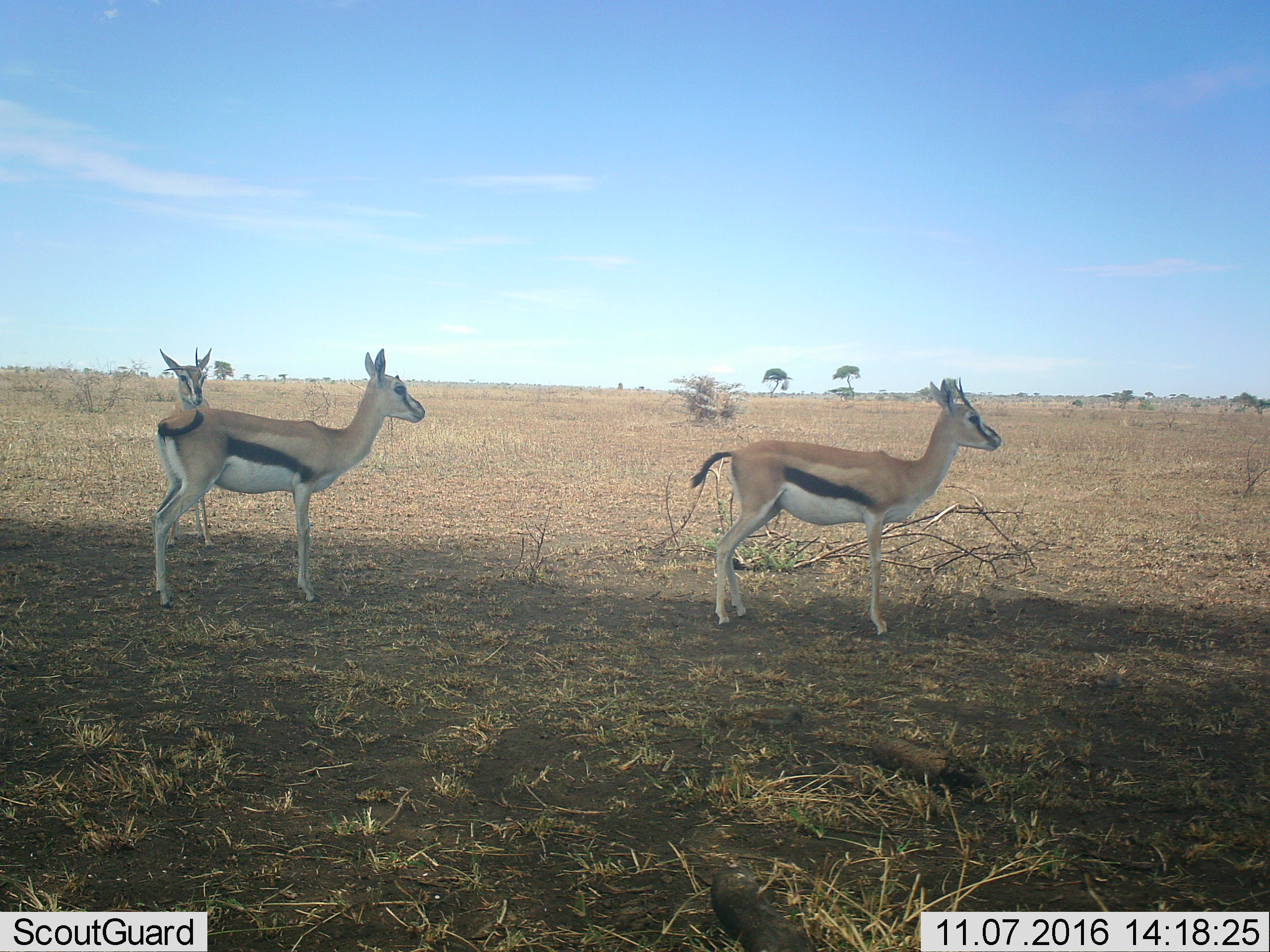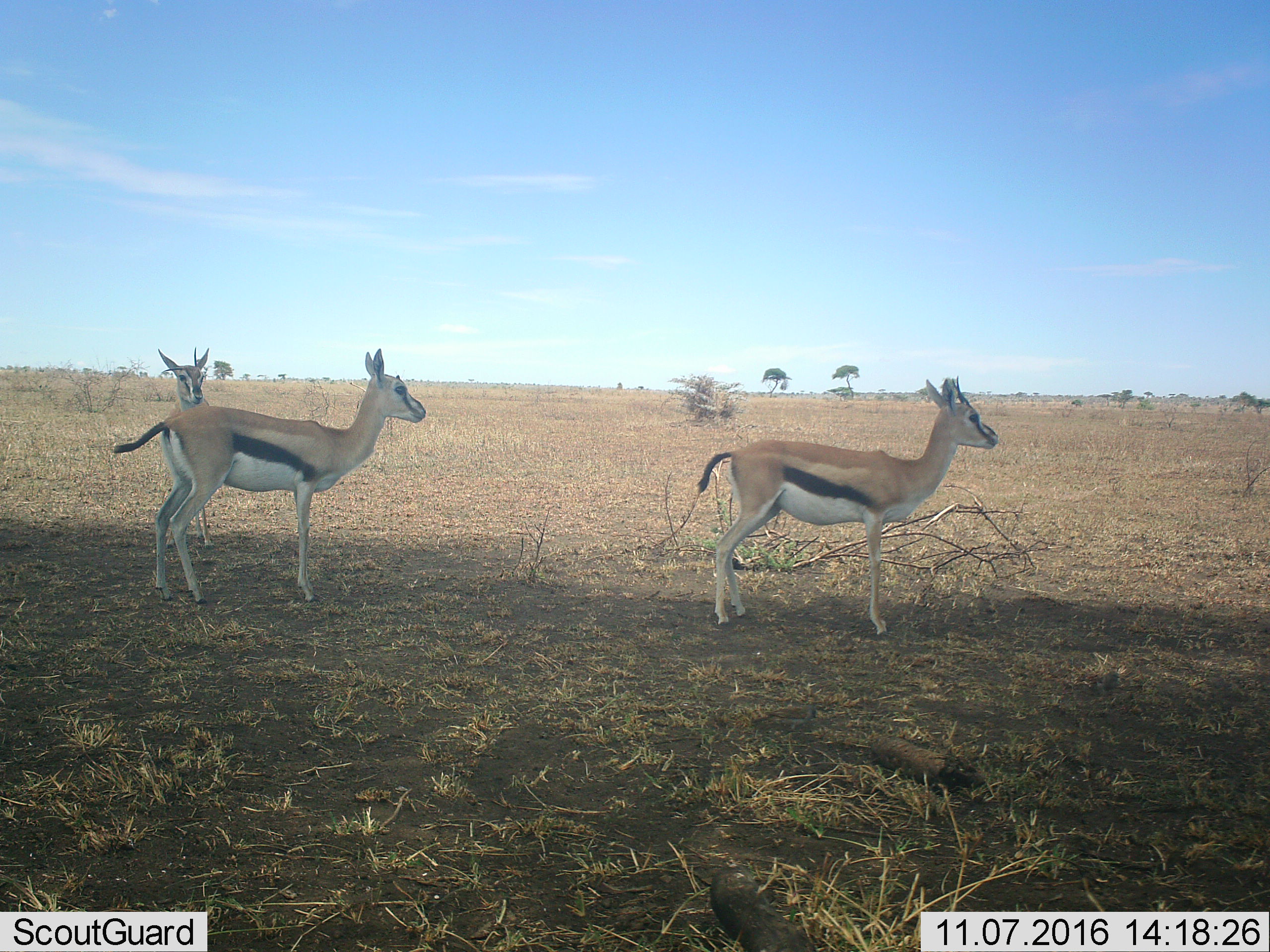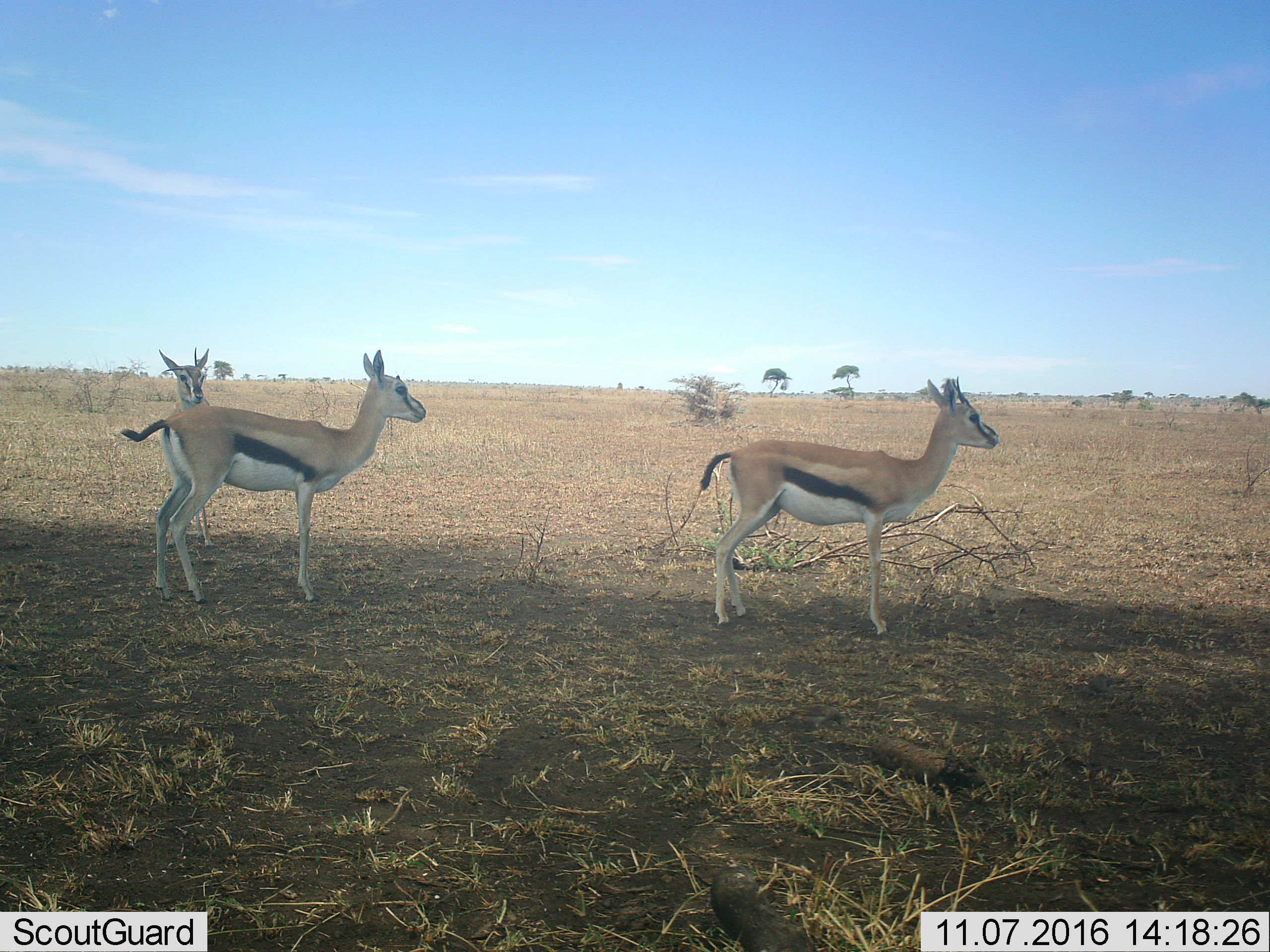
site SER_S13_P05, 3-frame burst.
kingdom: Animalia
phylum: Chordata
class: Mammalia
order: Artiodactyla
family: Bovidae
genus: Eudorcas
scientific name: Eudorcas thomsonii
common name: thomson's gazelle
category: gazellethomsons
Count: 3.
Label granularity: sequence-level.